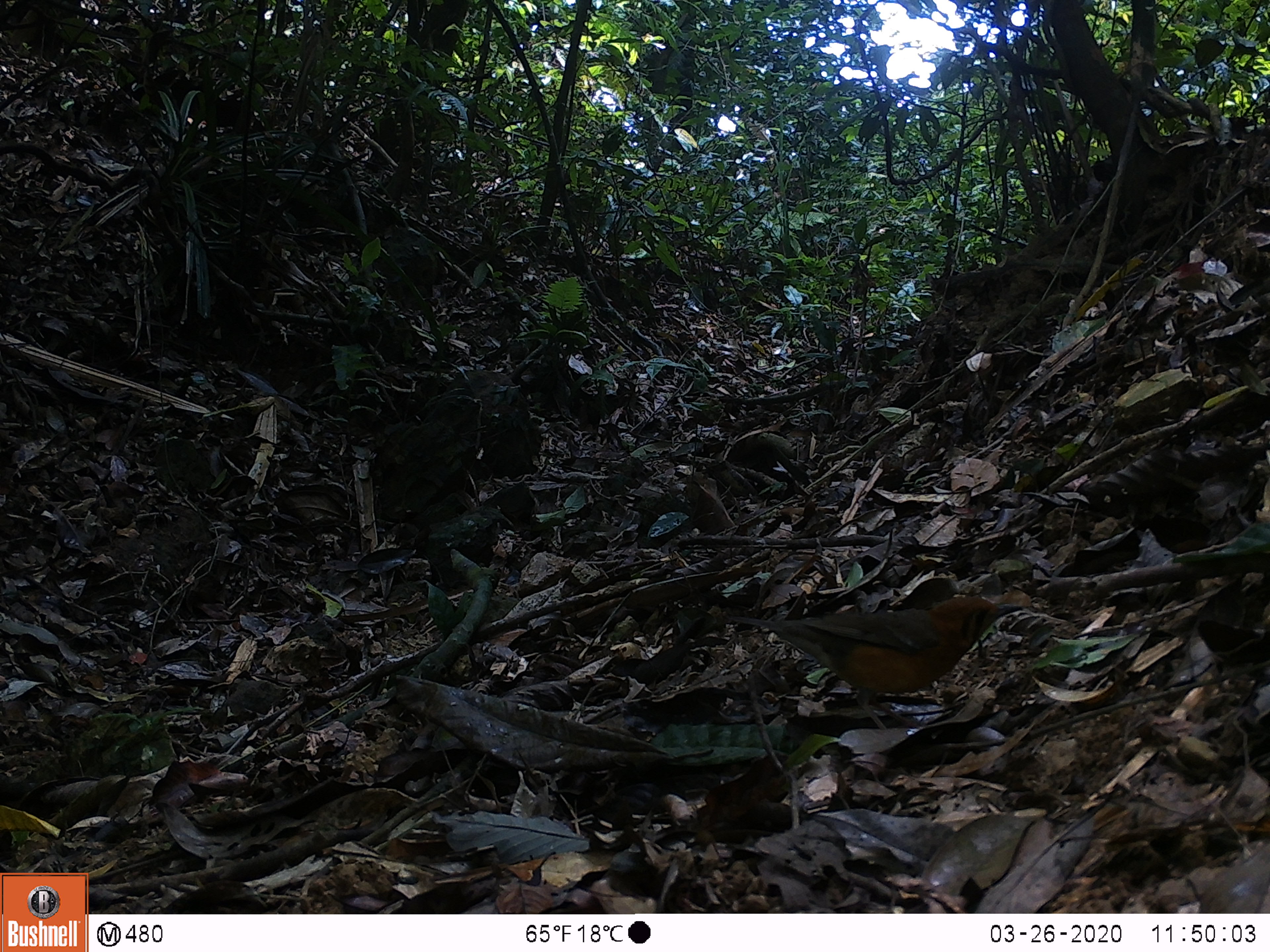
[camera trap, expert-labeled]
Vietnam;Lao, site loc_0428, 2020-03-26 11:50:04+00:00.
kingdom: Animalia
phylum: Chordata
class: Aves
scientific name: Aves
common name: bird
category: unidentified bird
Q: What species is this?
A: Unidentified bird (bird) (Aves).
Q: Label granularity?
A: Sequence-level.